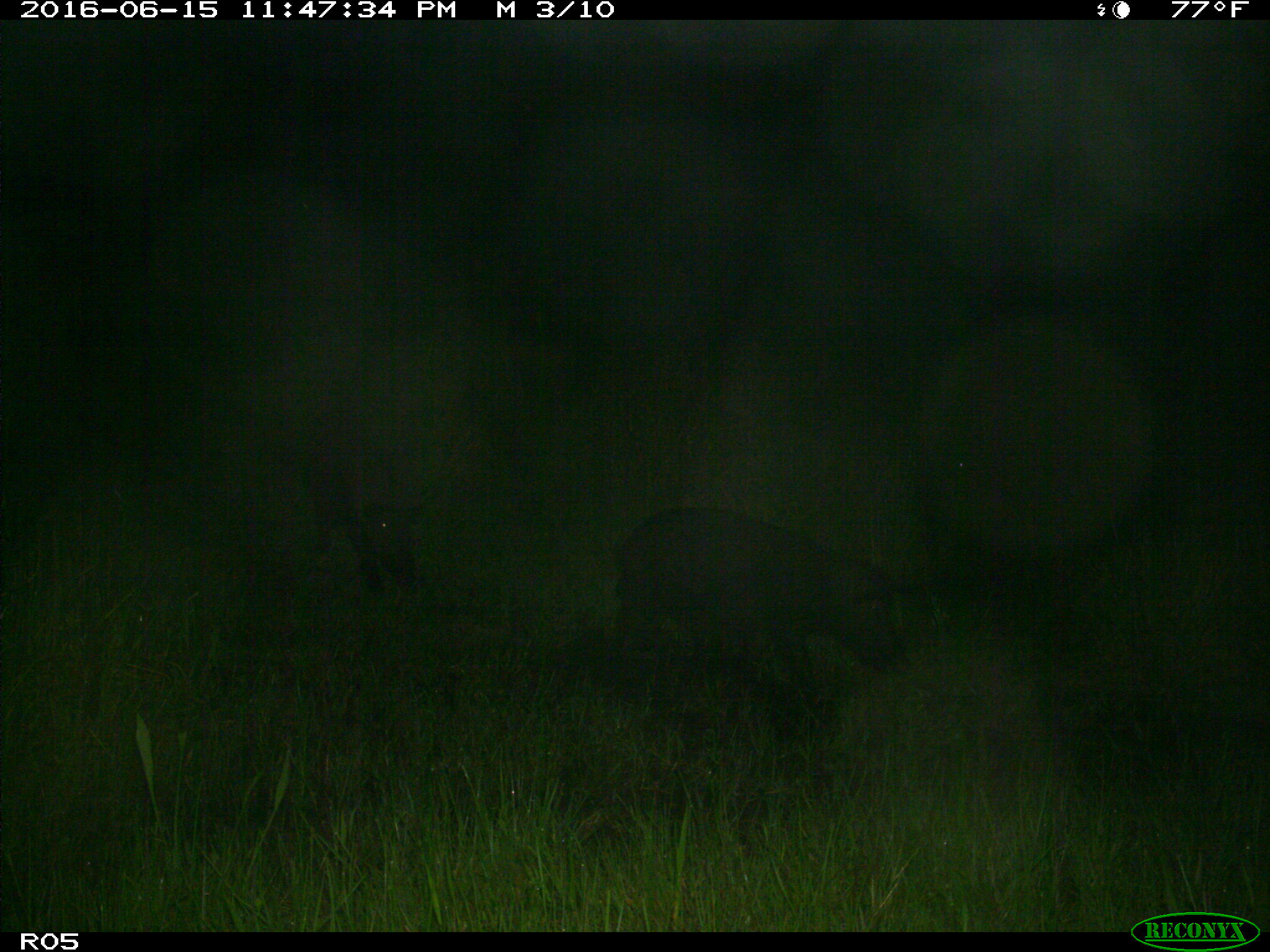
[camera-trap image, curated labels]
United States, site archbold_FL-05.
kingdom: Animalia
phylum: Chordata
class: Mammalia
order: Artiodactyla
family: Suidae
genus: Sus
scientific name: Sus scrofa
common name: wild boar